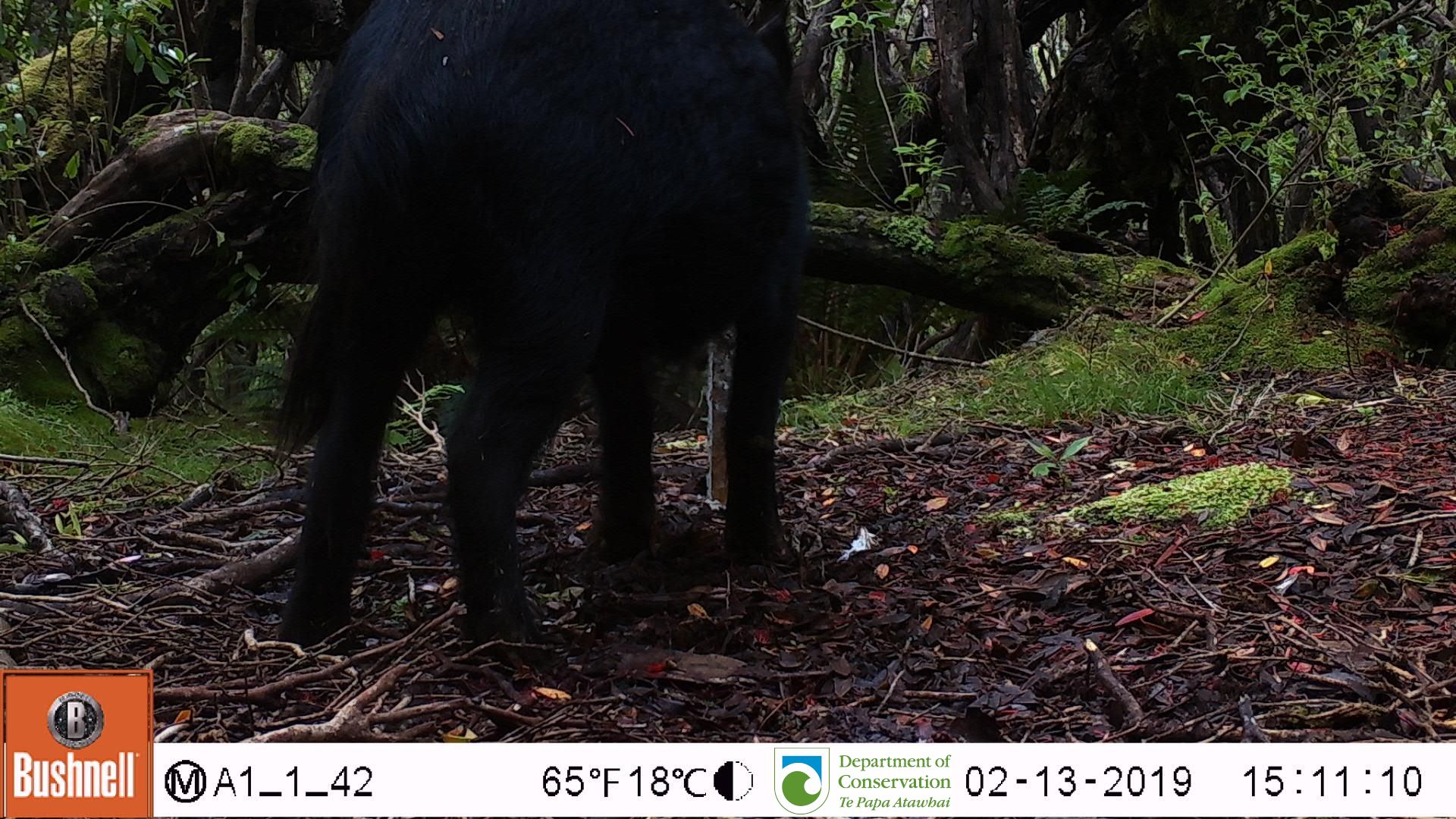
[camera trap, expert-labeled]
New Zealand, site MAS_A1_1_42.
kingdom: Animalia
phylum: Chordata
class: Mammalia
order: Artiodactyla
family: Suidae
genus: Sus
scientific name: Sus scrofa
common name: pig